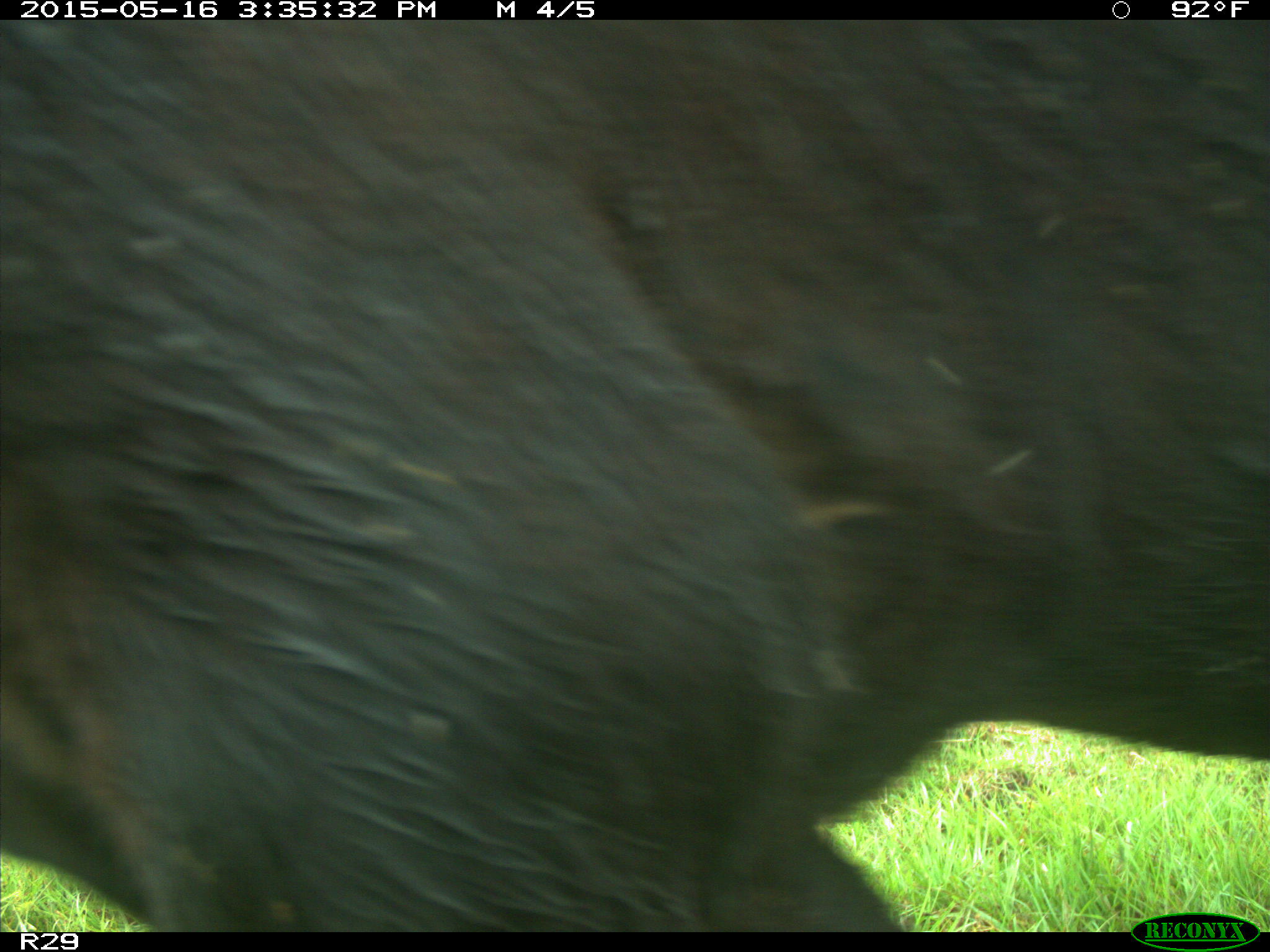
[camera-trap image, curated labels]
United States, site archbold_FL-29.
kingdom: Animalia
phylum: Chordata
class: Mammalia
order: Artiodactyla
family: Bovidae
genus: Bos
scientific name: Bos taurus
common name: domestic cow